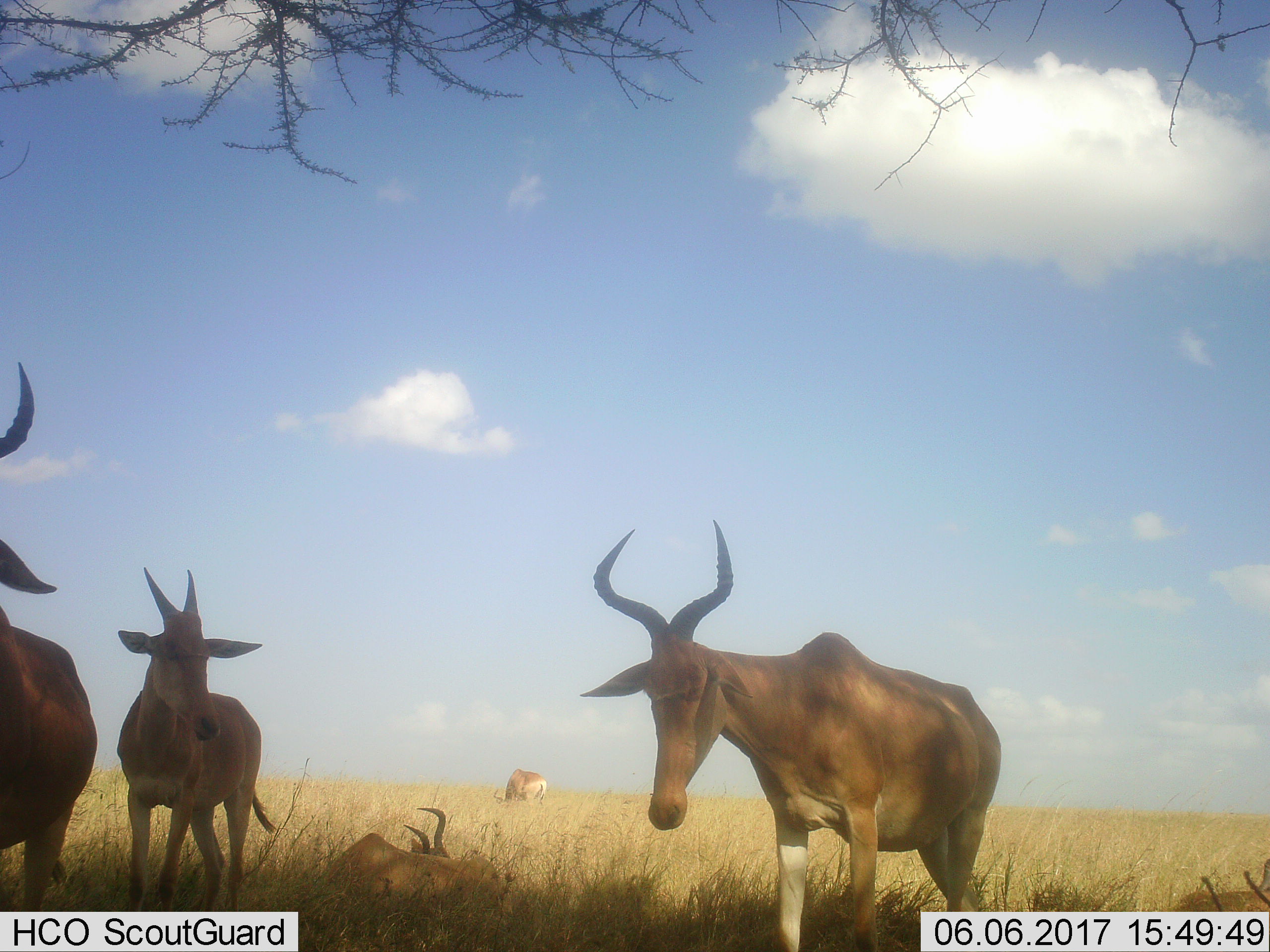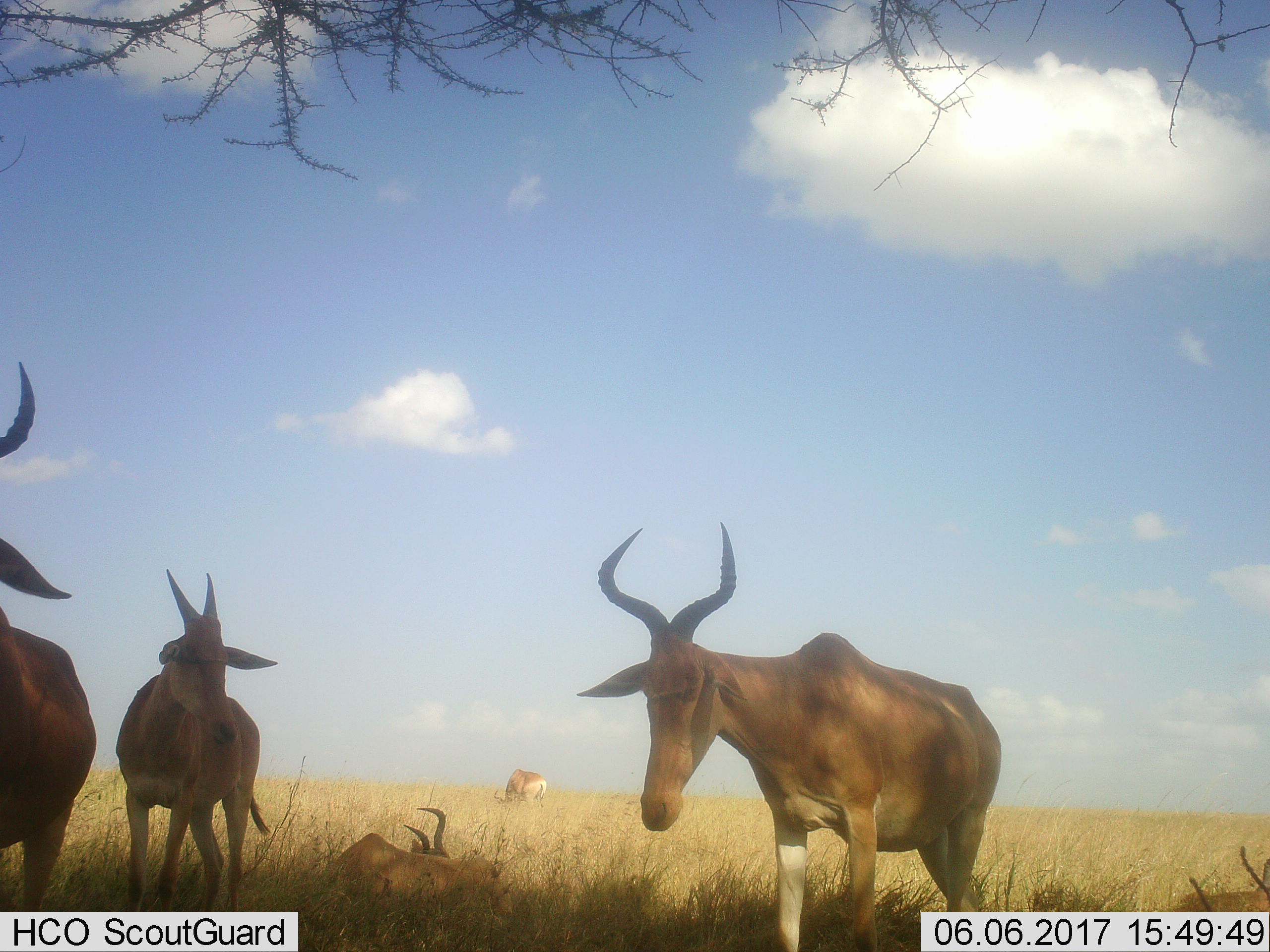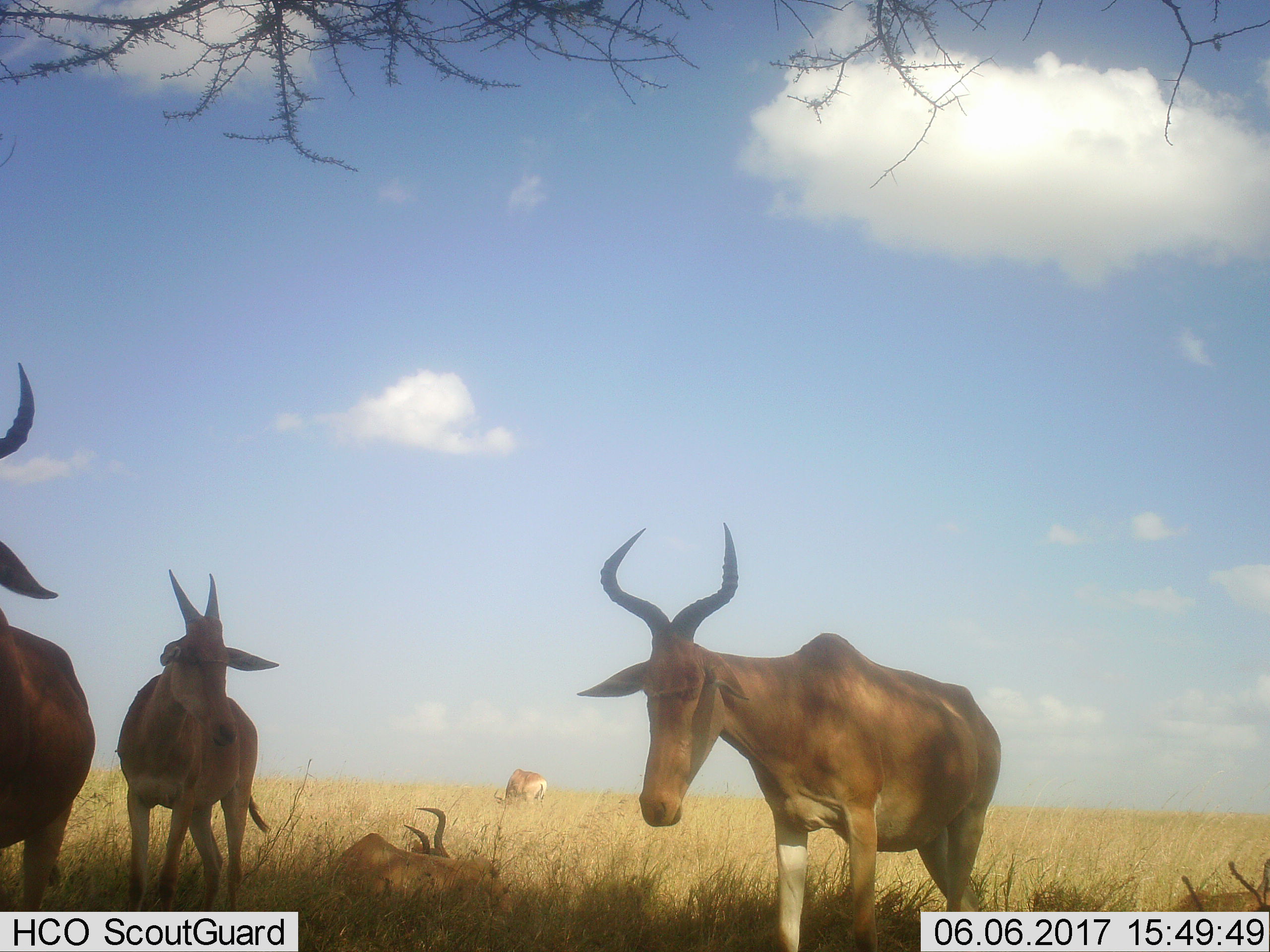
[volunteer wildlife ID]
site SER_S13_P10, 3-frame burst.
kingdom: Animalia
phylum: Chordata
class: Mammalia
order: Artiodactyla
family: Bovidae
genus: Alcelaphus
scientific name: Alcelaphus buselaphus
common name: hartebeest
Hartebeest (Alcelaphus buselaphus), count 5. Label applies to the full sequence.